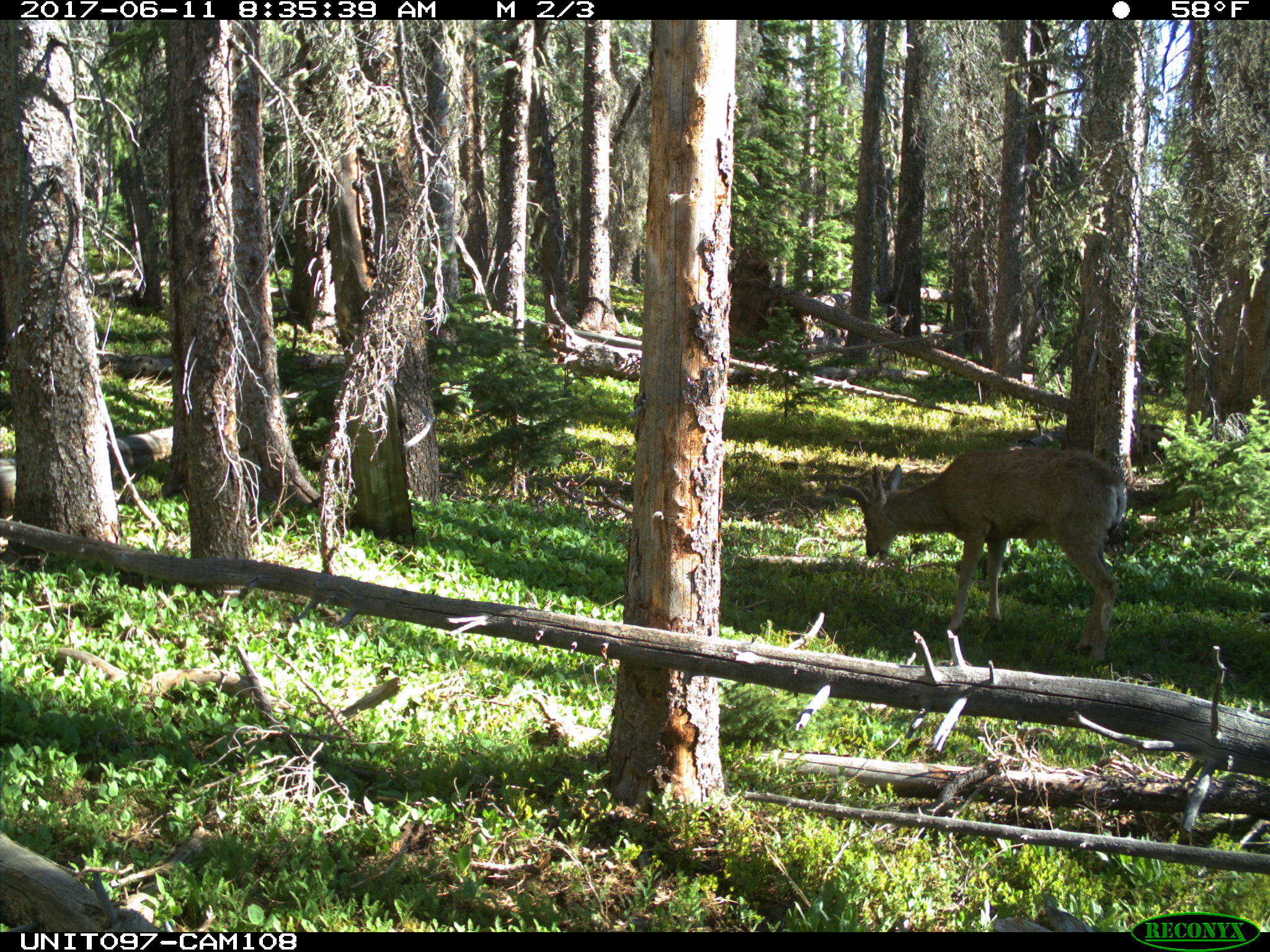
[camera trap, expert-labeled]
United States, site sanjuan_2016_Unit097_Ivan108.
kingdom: Animalia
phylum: Chordata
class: Mammalia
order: Artiodactyla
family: Cervidae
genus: Odocoileus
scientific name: Odocoileus hemionus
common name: mule deer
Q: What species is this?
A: Odocoileus hemionus (mule deer).